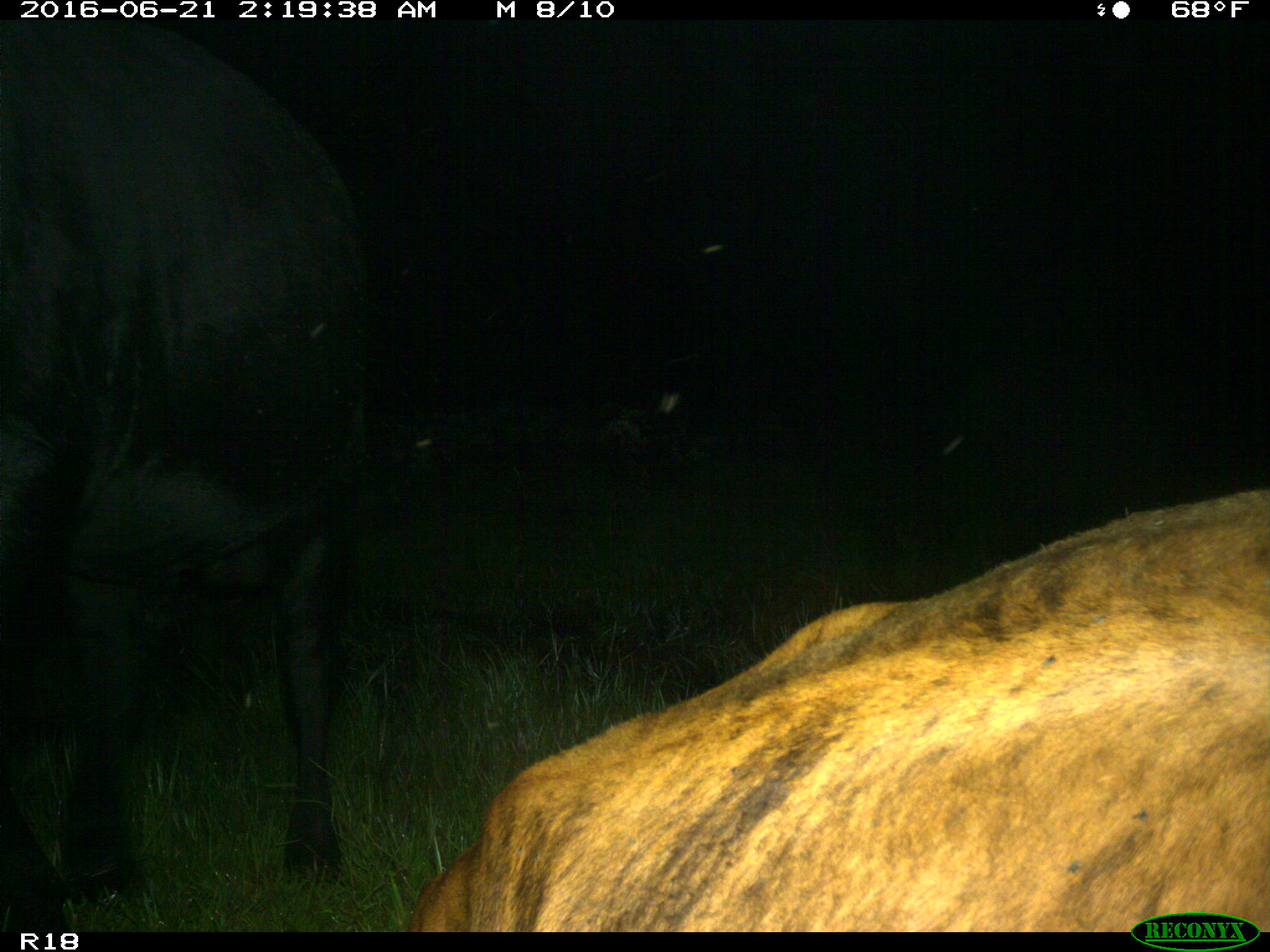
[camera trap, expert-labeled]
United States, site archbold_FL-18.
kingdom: Animalia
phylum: Chordata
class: Mammalia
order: Artiodactyla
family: Bovidae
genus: Bos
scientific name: Bos taurus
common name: domestic cow